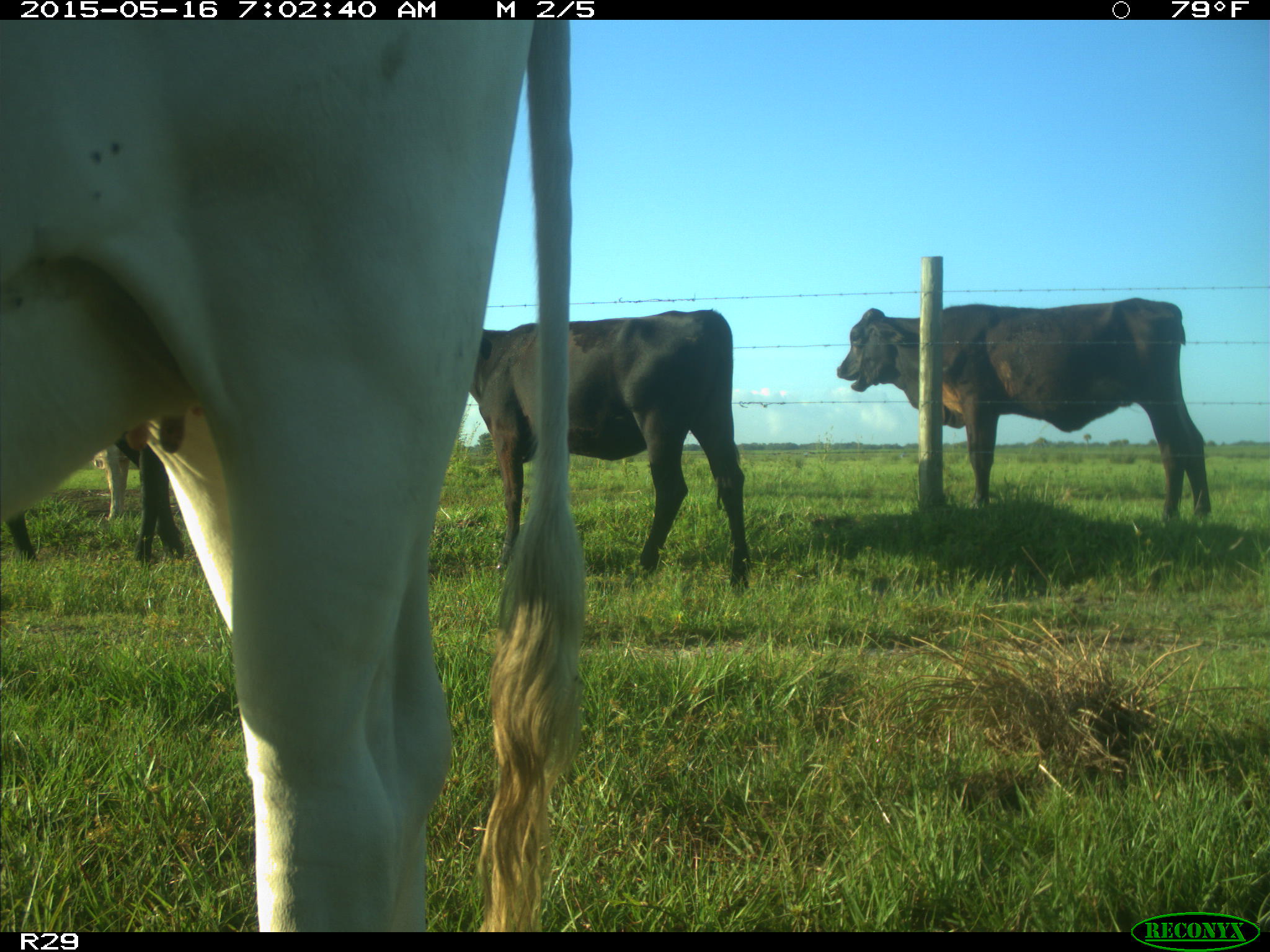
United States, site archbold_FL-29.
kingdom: Animalia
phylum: Chordata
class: Mammalia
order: Artiodactyla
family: Bovidae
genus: Bos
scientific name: Bos taurus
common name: domestic cow